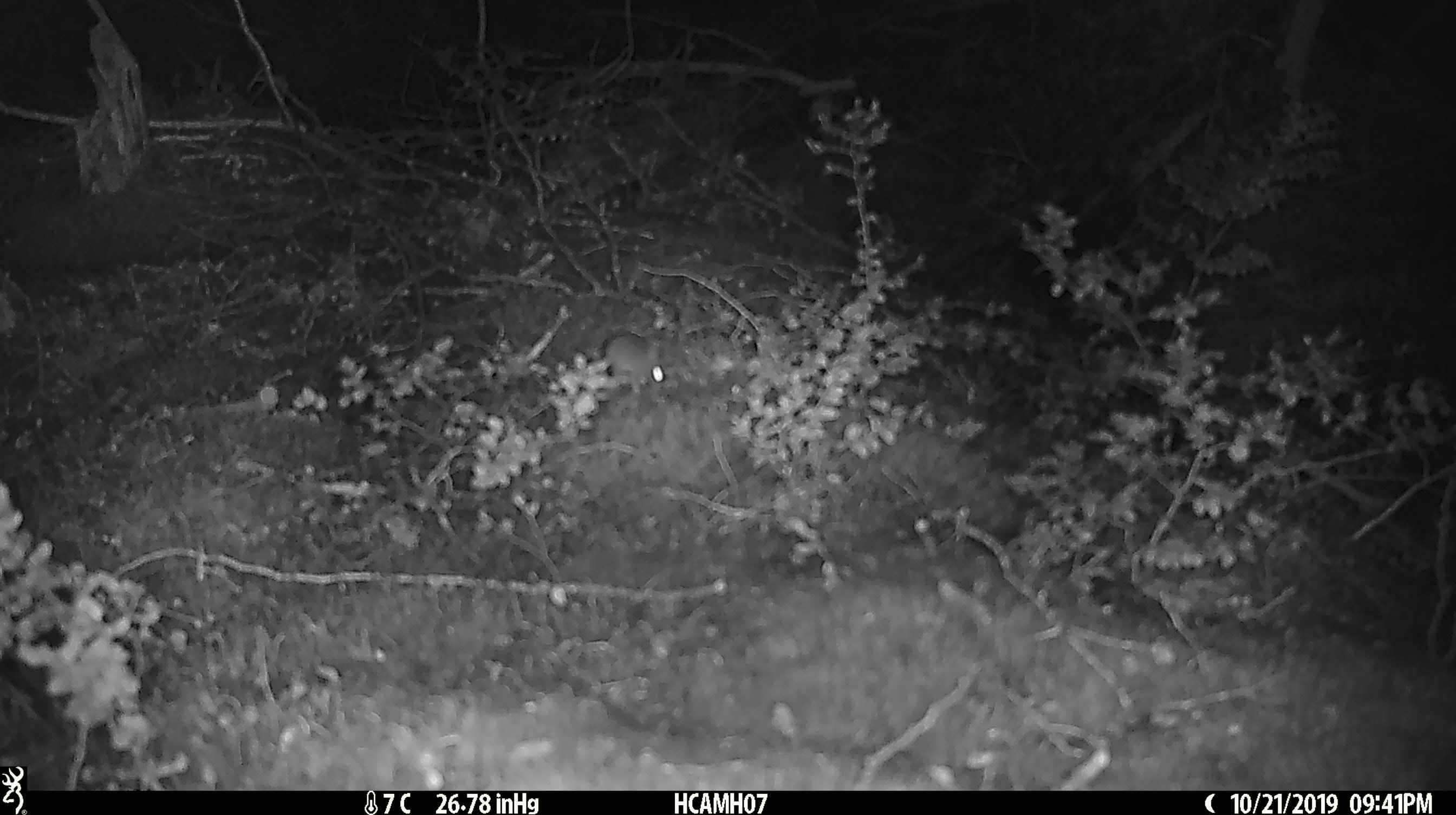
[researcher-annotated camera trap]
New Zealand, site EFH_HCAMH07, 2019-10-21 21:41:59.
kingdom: Animalia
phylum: Chordata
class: Mammalia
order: Rodentia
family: Muridae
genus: Mus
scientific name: Mus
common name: mouse